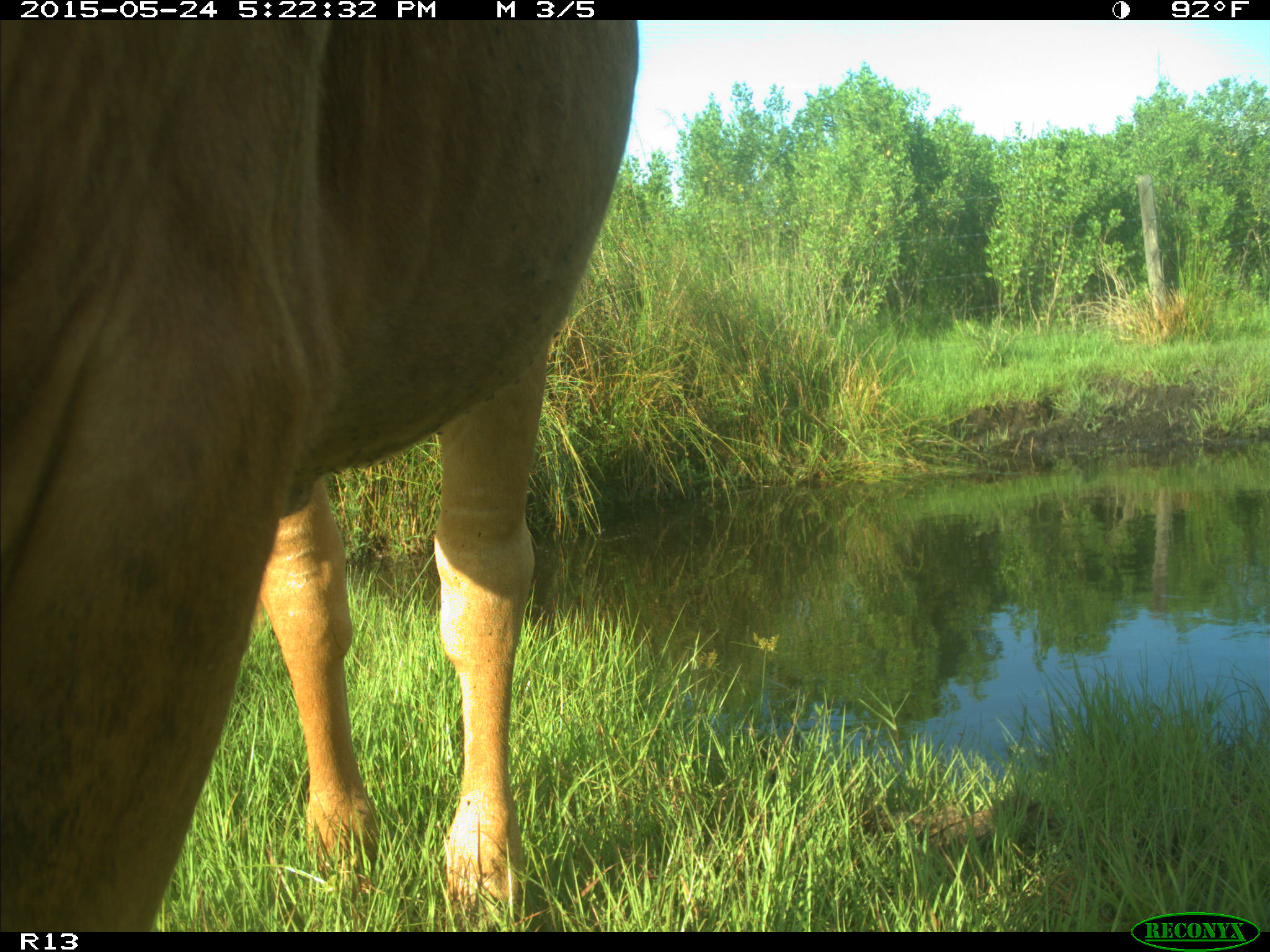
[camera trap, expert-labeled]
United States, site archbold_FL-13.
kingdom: Animalia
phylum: Chordata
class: Mammalia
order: Artiodactyla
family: Bovidae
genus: Bos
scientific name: Bos taurus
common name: domestic cow